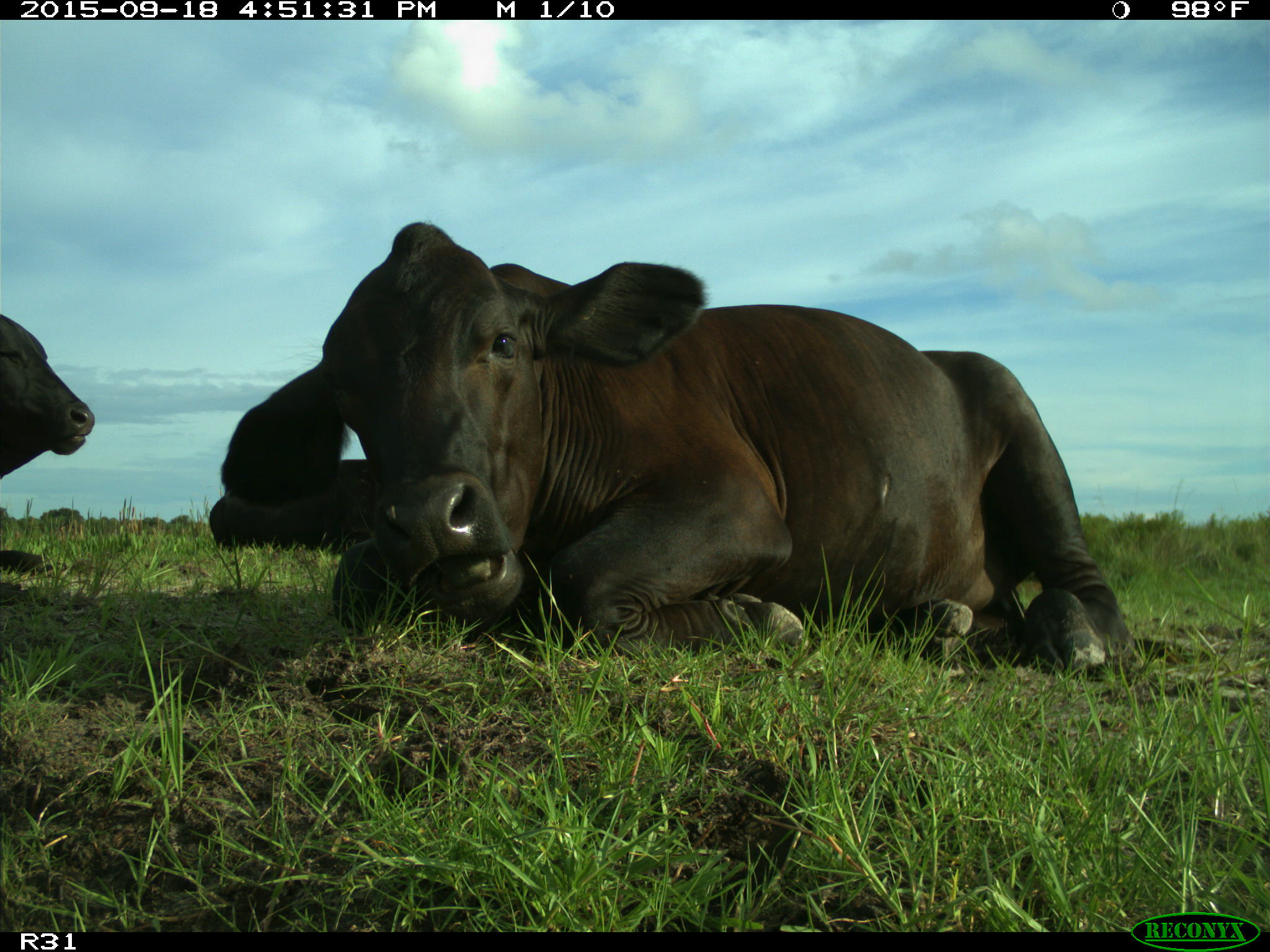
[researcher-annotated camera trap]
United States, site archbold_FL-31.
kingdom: Animalia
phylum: Chordata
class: Mammalia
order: Artiodactyla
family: Bovidae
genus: Bos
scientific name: Bos taurus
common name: domestic cow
Bos taurus (domestic cow).